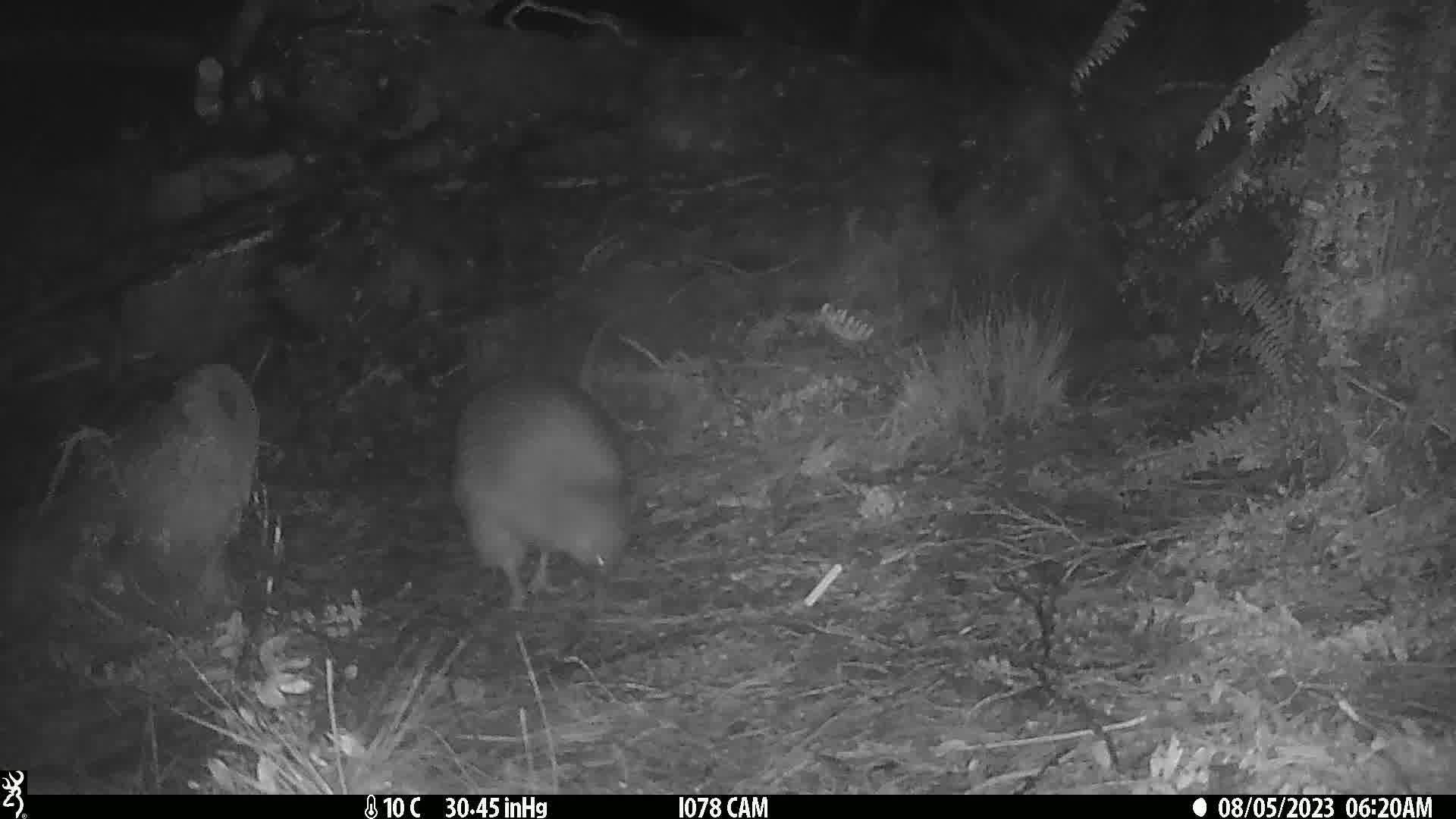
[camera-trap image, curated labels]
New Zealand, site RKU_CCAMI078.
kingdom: Animalia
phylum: Chordata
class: Aves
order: Apterygiformes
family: Apterygidae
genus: Apteryx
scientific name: Apteryx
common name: kiwi